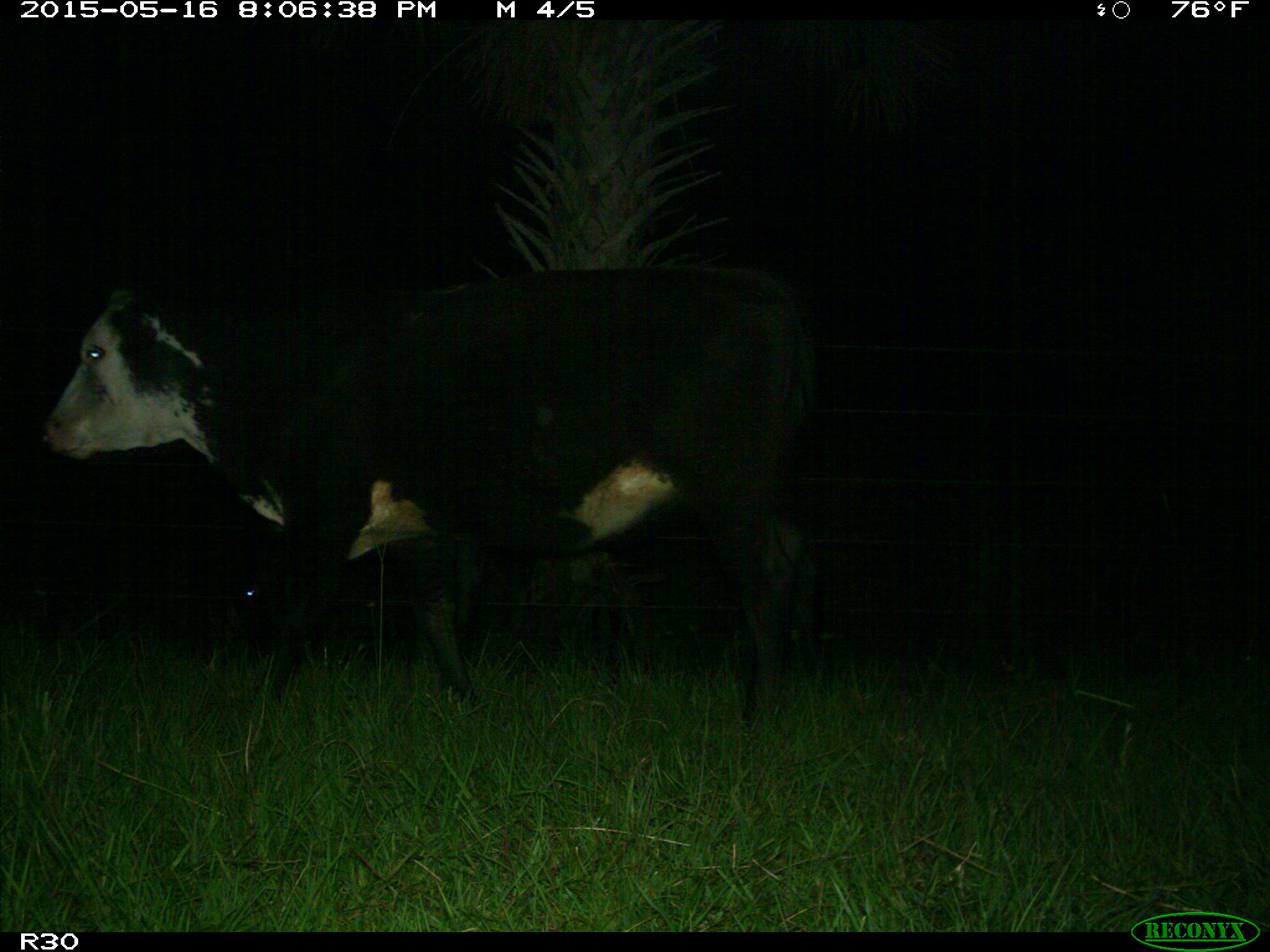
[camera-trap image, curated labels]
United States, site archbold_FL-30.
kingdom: Animalia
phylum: Chordata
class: Mammalia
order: Artiodactyla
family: Bovidae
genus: Bos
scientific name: Bos taurus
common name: domestic cow